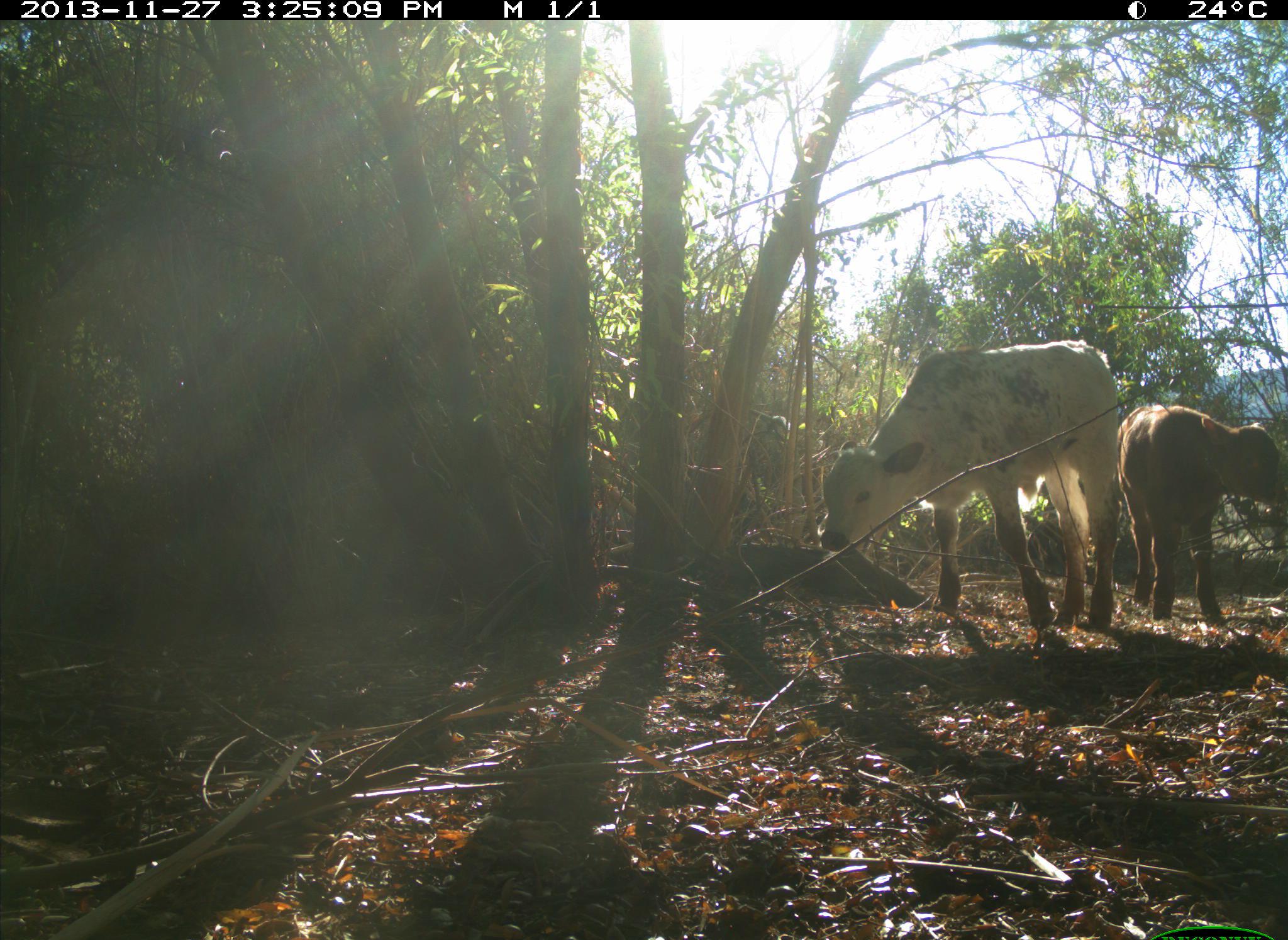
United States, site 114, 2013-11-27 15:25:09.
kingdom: Animalia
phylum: Chordata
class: Mammalia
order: Artiodactyla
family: Bovidae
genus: Bos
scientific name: Bos taurus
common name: cow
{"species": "cow (Bos taurus)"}